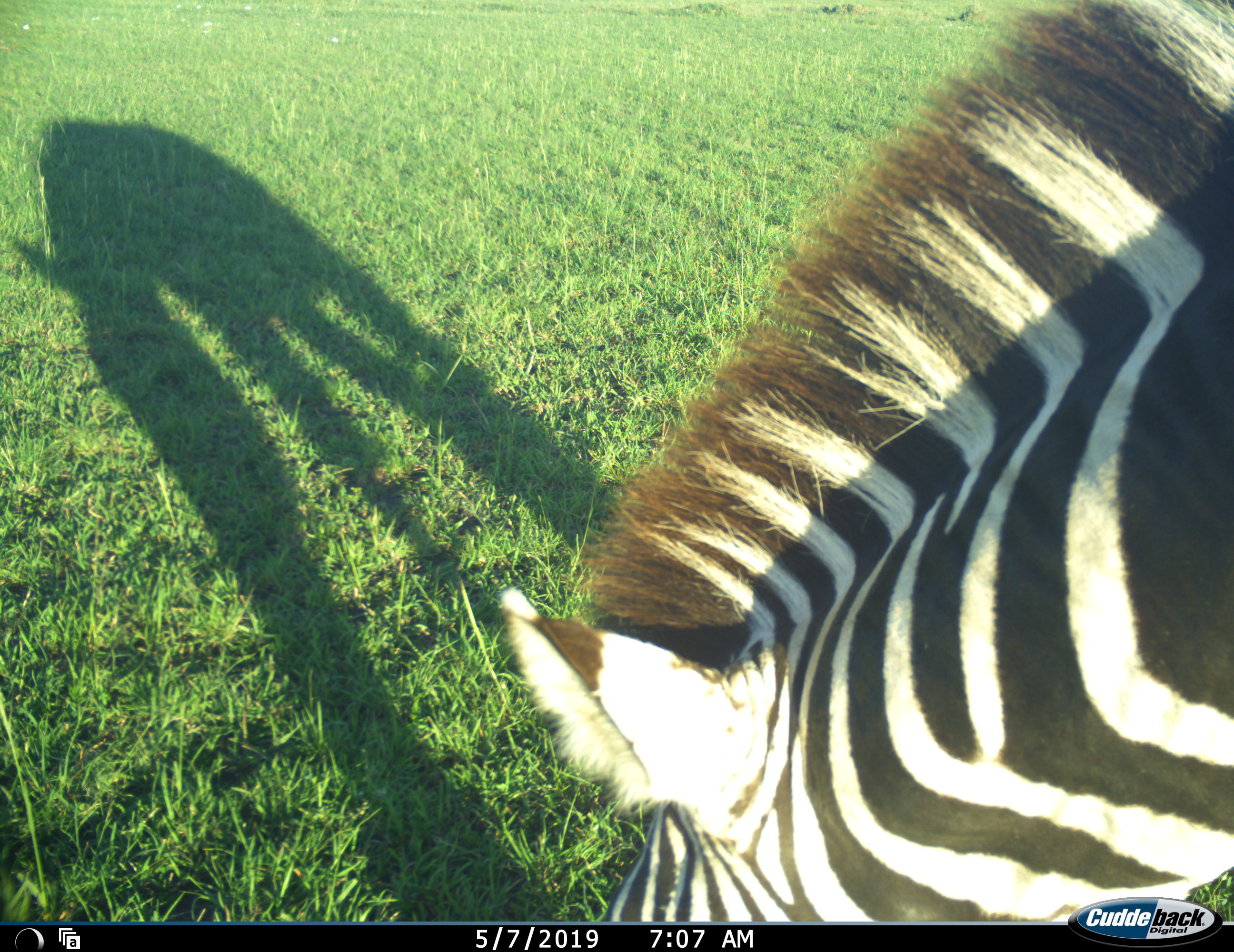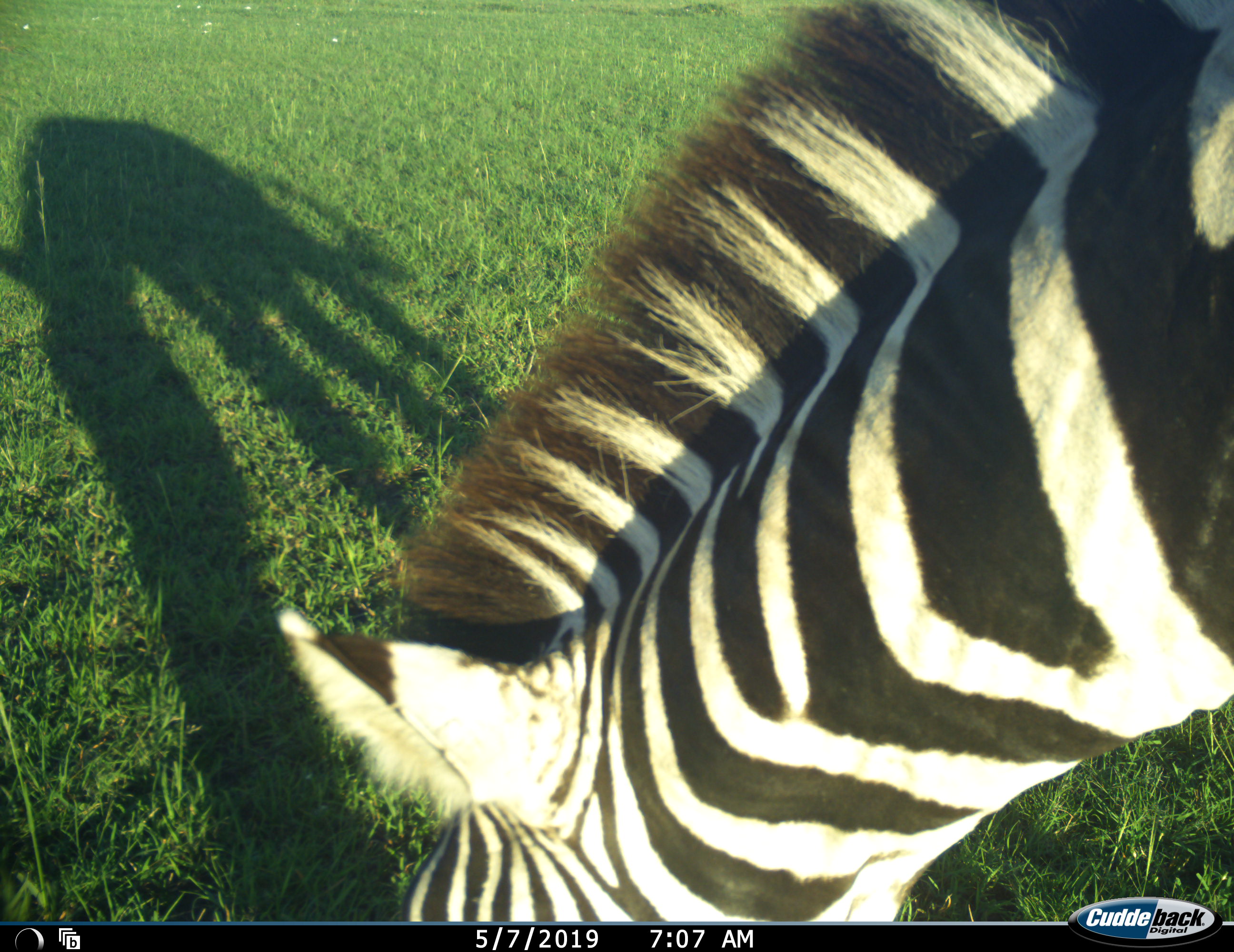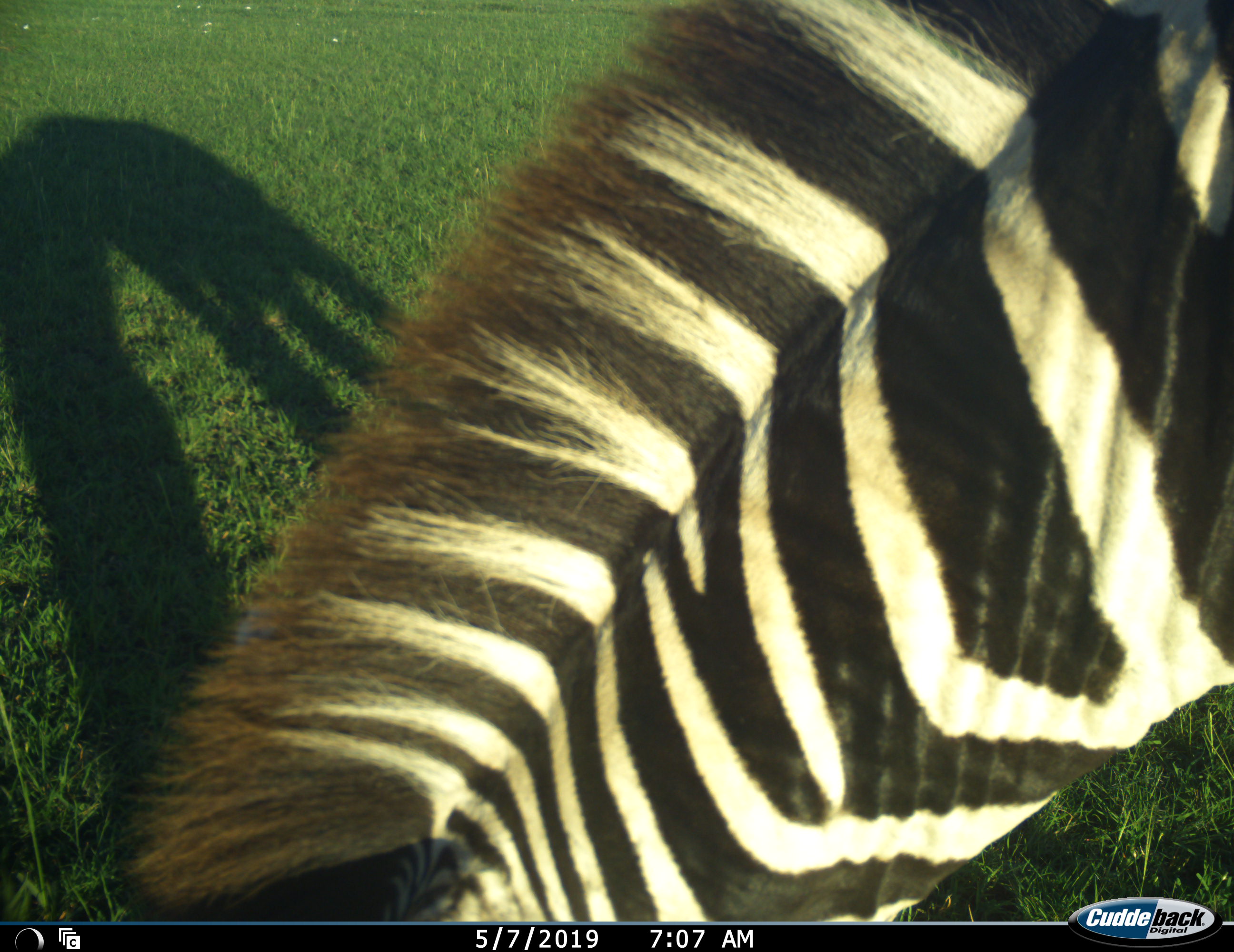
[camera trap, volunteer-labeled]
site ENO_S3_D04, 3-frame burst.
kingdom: Animalia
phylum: Chordata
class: Mammalia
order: Perissodactyla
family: Equidae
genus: Equus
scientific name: Equus quagga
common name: plains zebra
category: zebraplains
Zebraplains (plains zebra) (Equus quagga), count 1. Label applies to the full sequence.